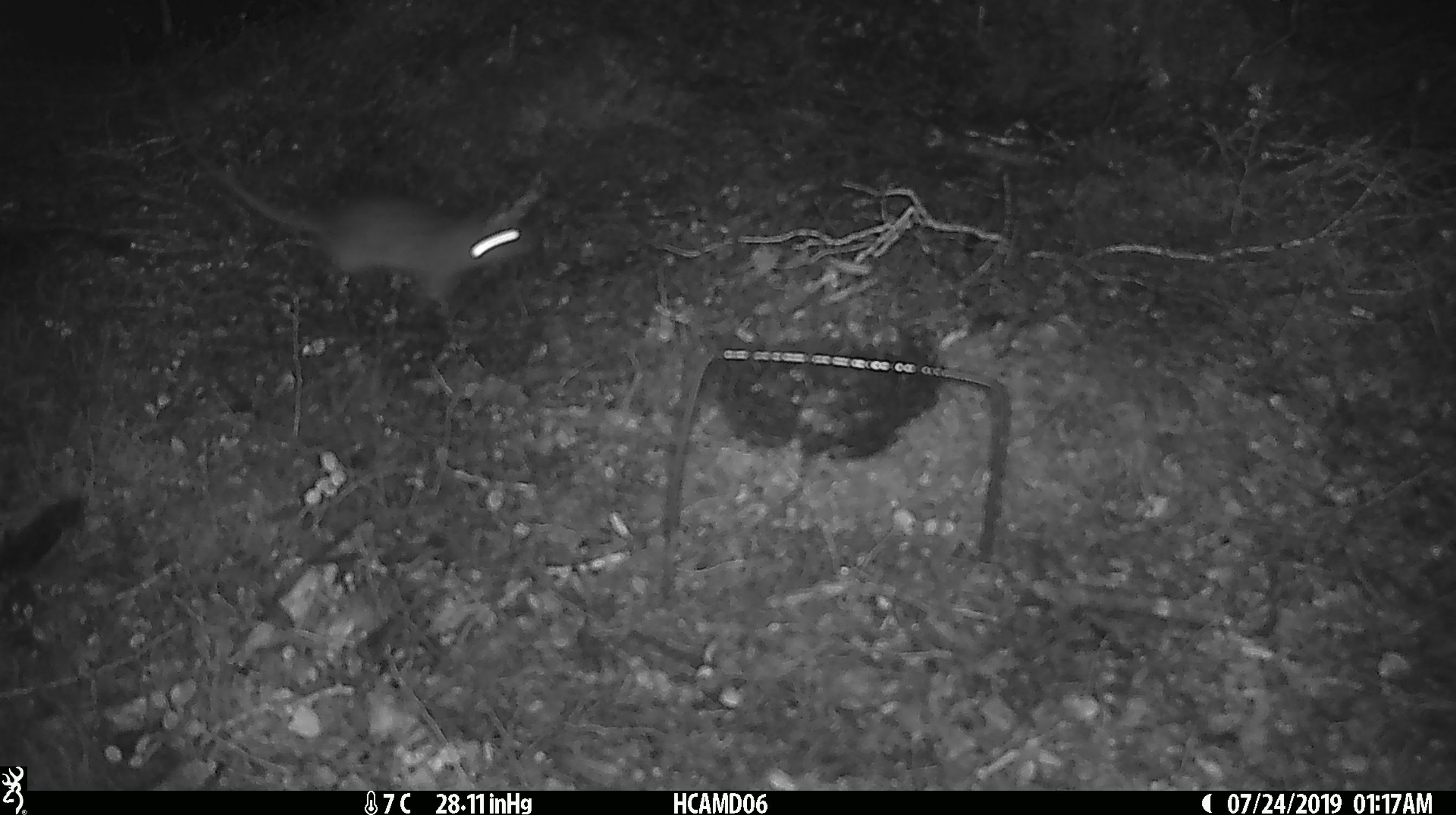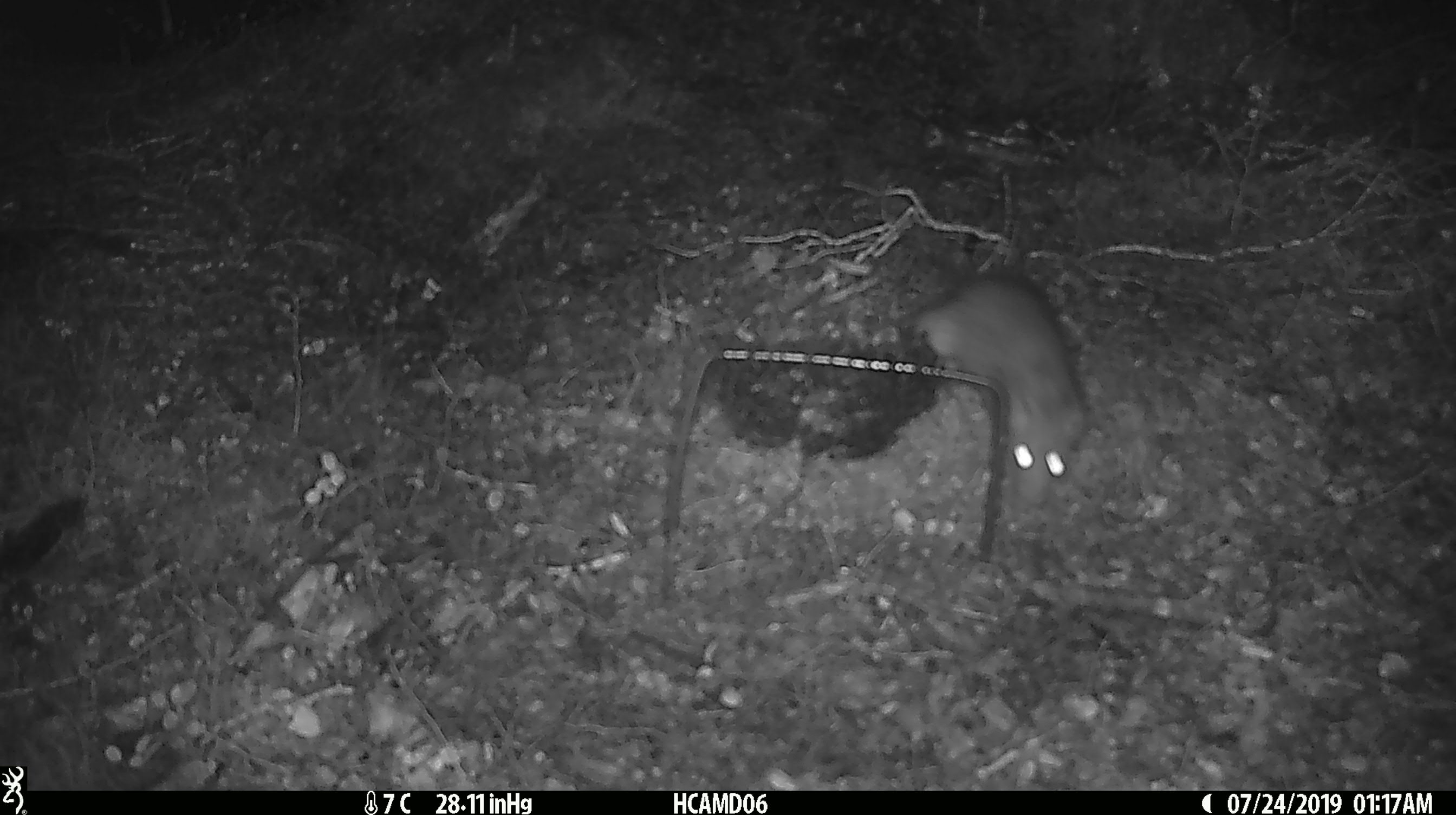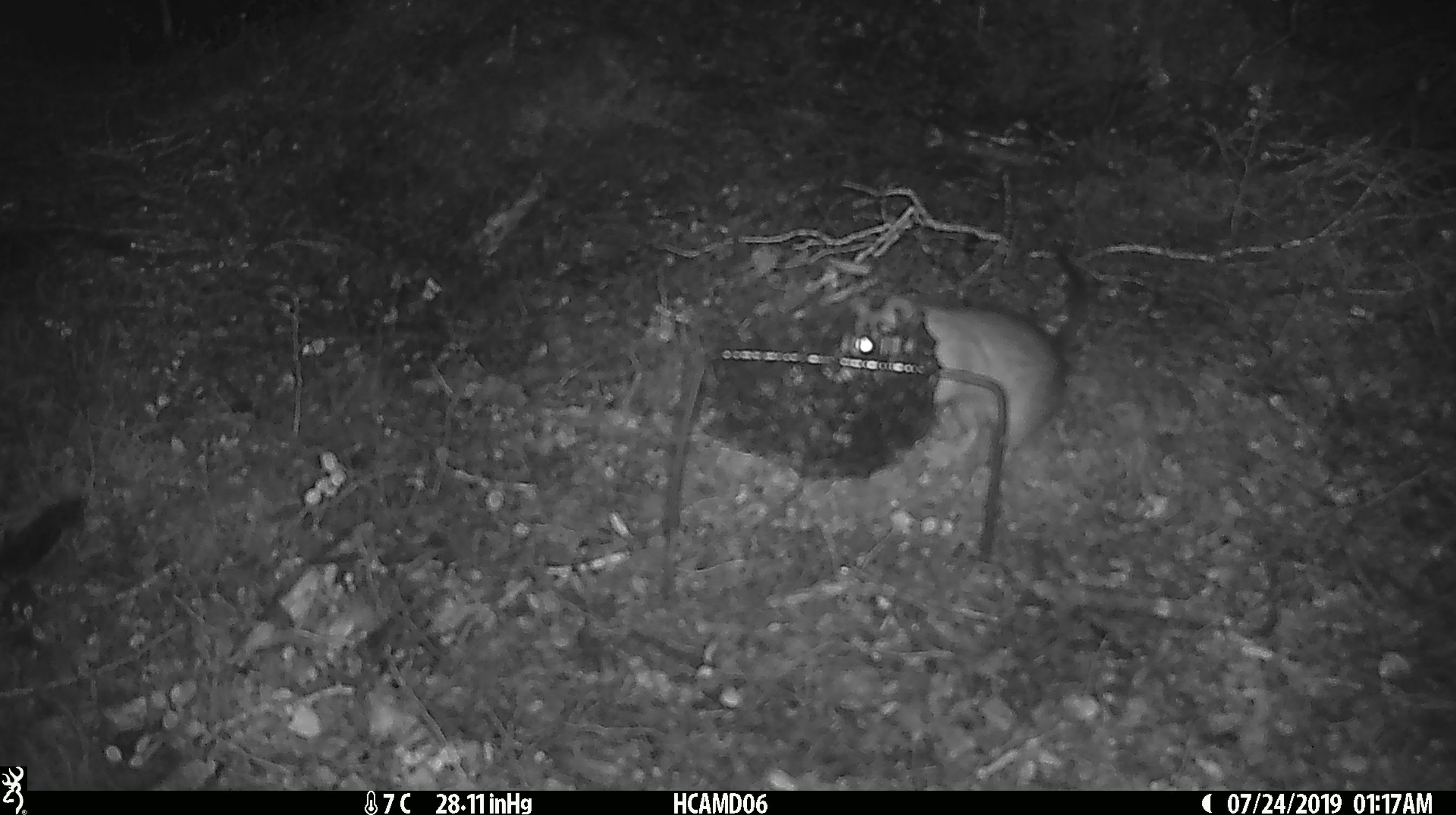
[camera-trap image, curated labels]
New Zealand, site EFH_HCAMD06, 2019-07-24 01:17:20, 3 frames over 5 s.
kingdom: Animalia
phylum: Chordata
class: Mammalia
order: Rodentia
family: Muridae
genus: Rattus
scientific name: Rattus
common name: rat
Rat (Rattus).